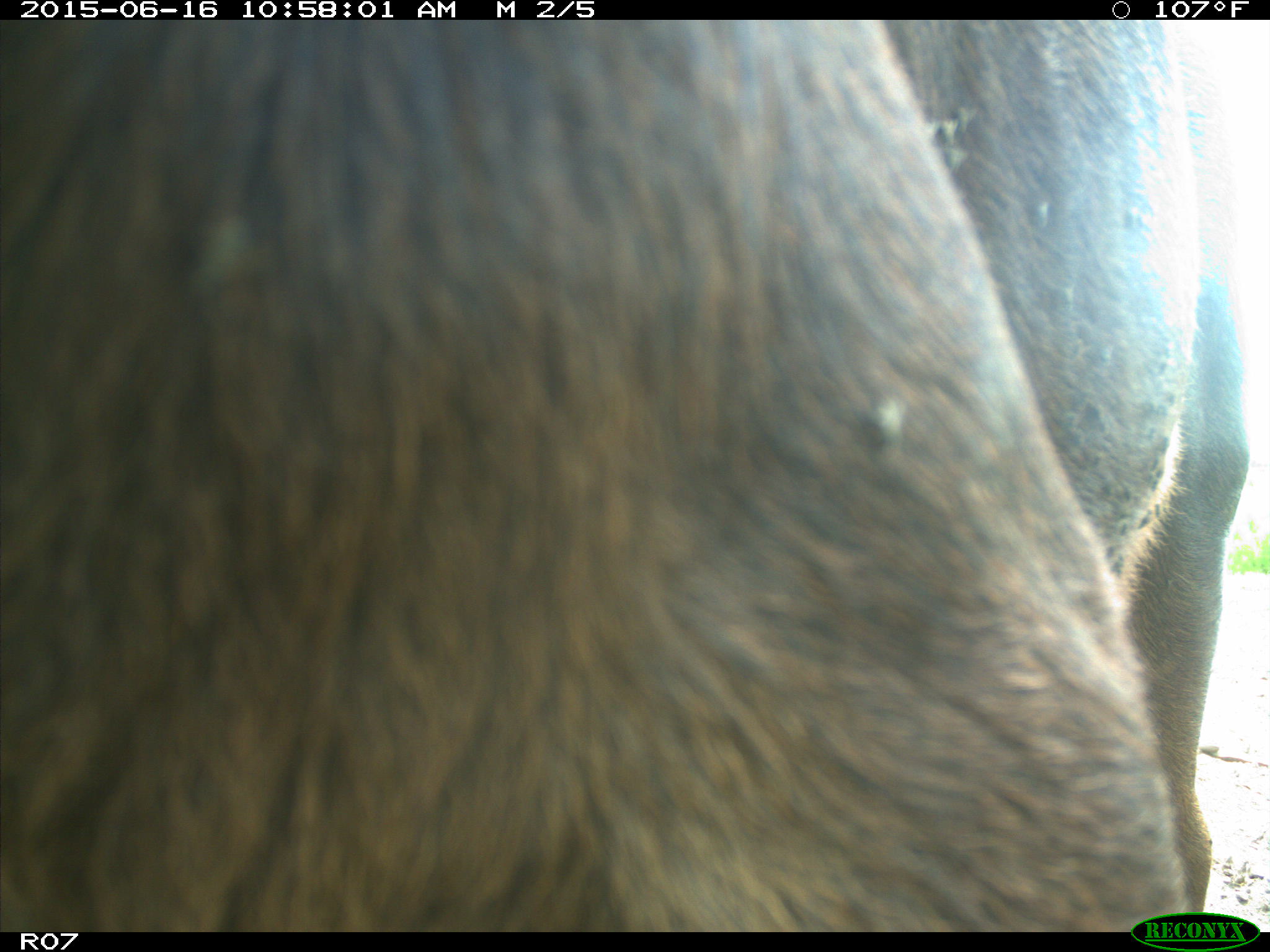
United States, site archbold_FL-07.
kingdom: Animalia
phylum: Chordata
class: Mammalia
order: Artiodactyla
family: Bovidae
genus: Bos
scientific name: Bos taurus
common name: domestic cow